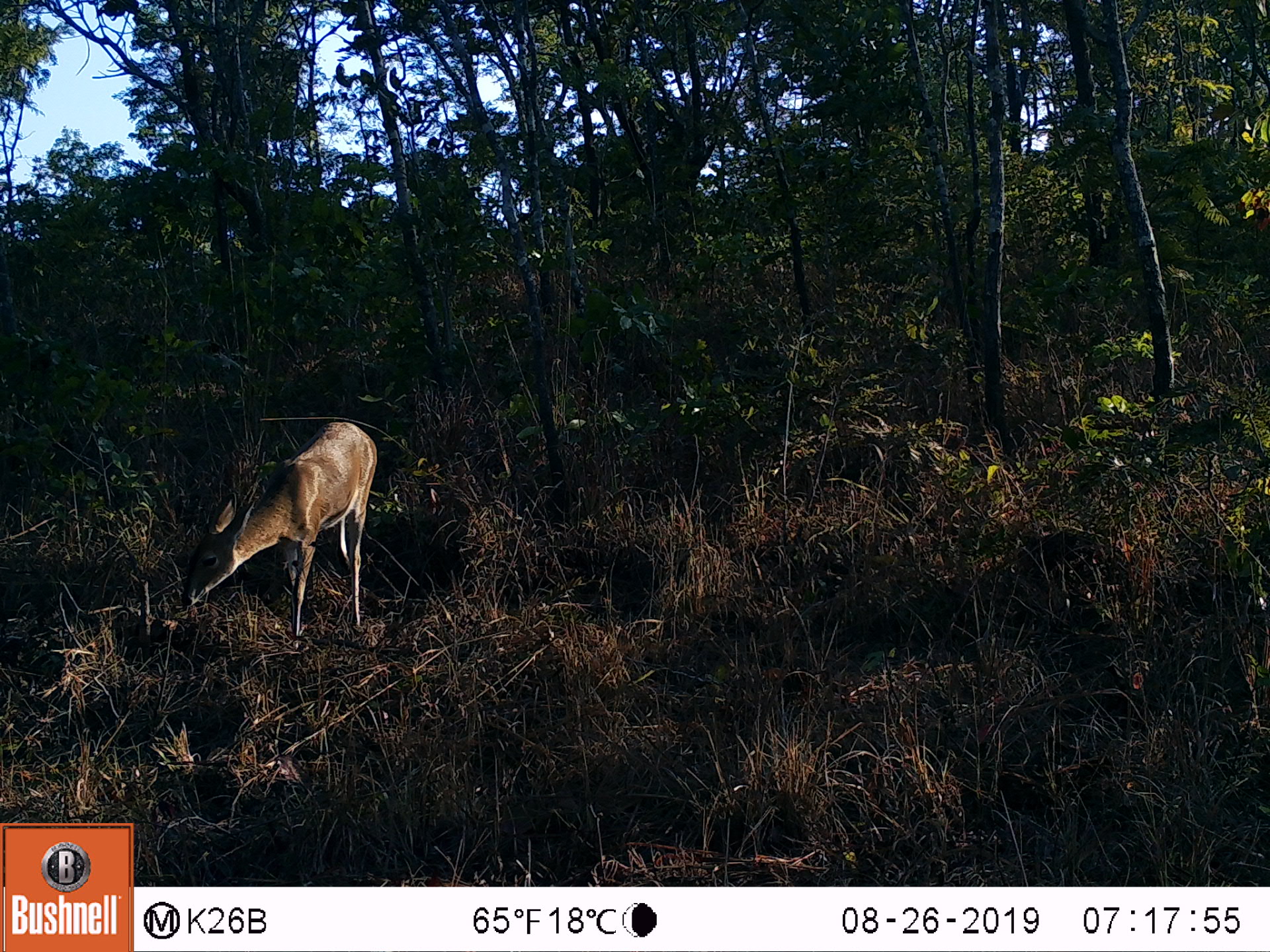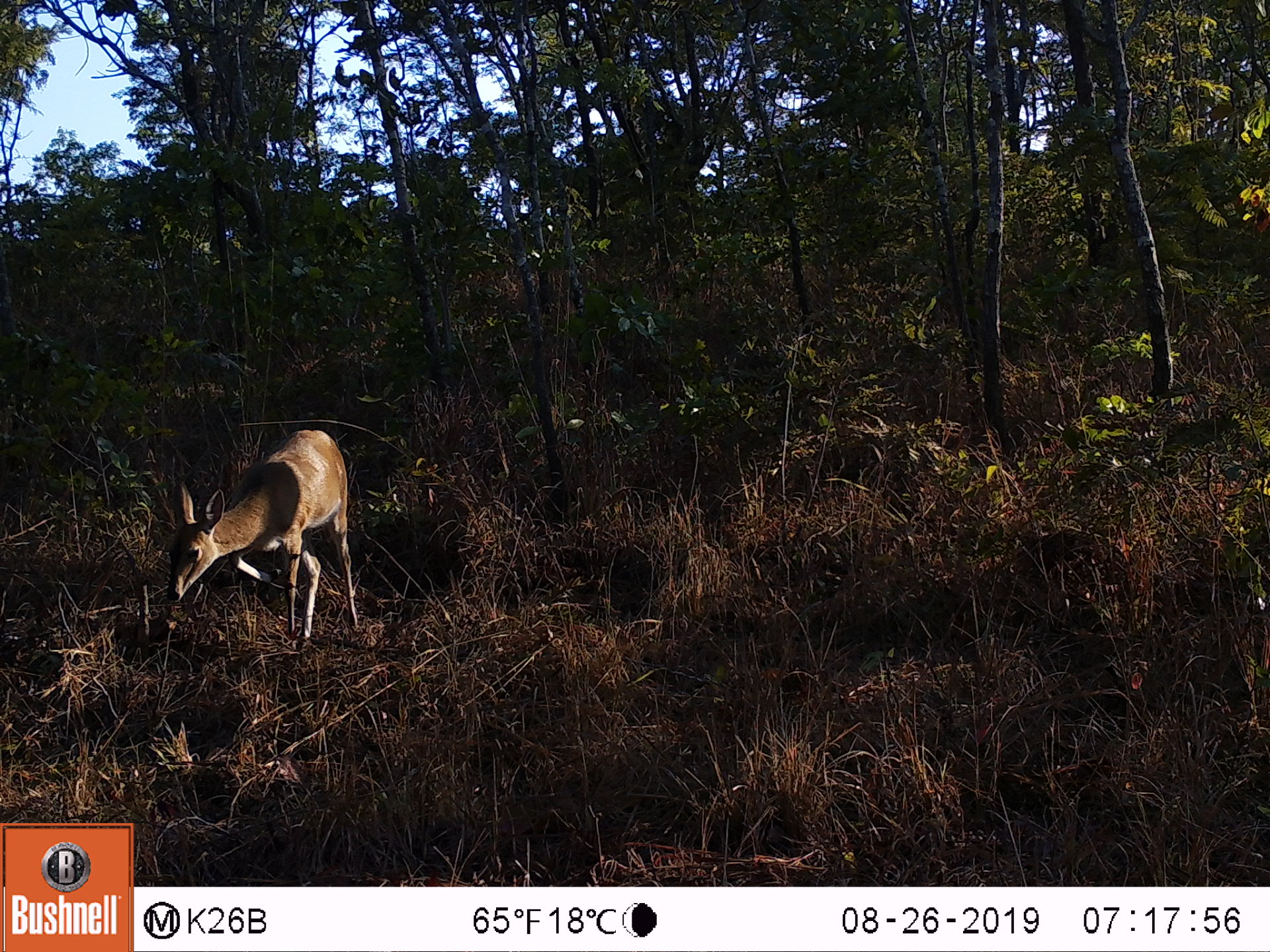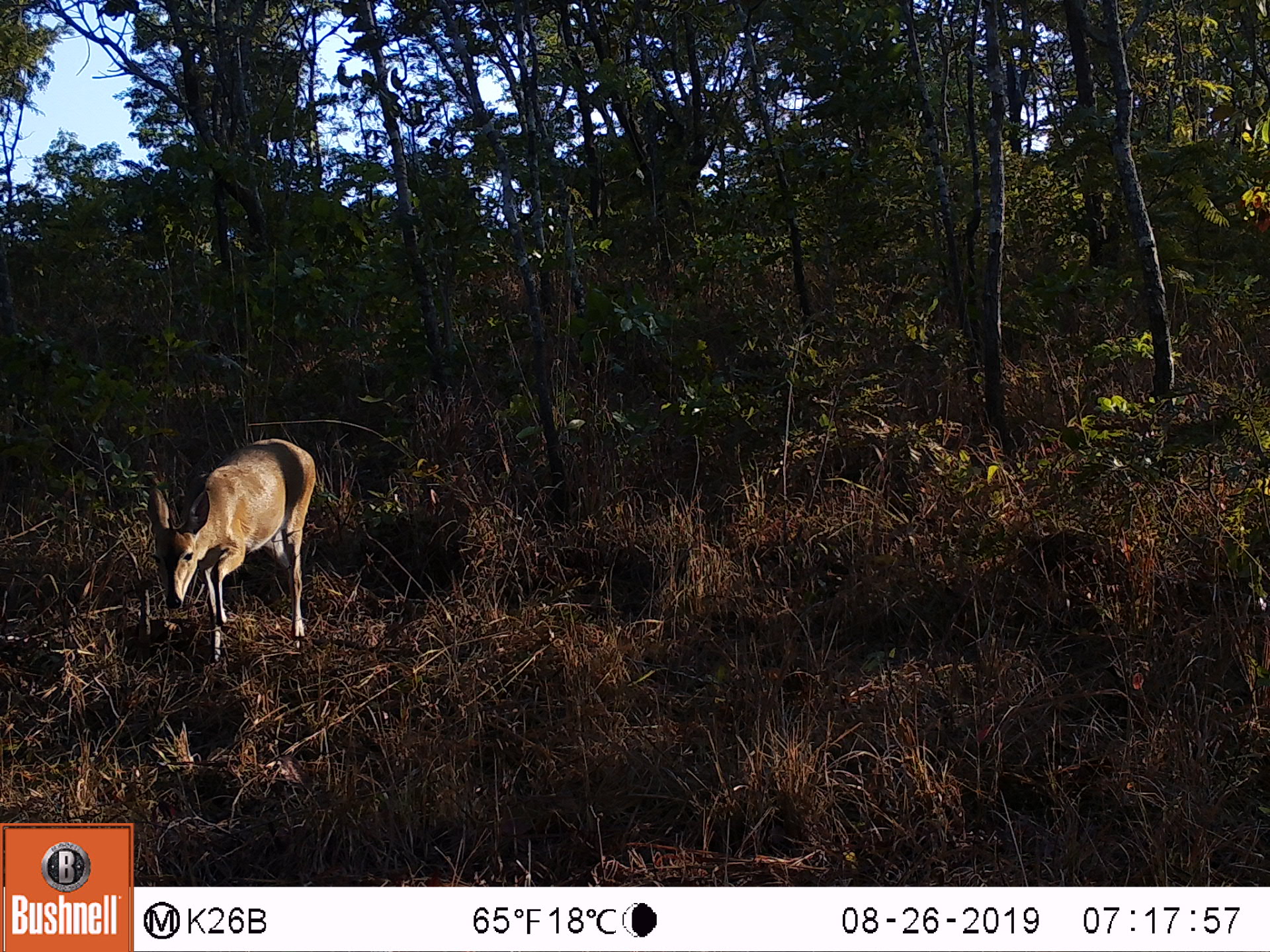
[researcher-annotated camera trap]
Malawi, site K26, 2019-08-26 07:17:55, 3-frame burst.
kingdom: Animalia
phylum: Chordata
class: Mammalia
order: Artiodactyla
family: Bovidae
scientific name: Antilopinae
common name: small antelope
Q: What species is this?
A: Small antelope (Antilopinae).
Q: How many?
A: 1.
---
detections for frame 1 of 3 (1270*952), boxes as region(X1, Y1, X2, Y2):
small antelope: region(176, 416, 379, 634)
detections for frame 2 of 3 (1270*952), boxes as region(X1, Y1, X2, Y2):
small antelope: region(167, 426, 359, 640)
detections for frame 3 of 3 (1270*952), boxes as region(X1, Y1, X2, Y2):
small antelope: region(144, 435, 318, 664)